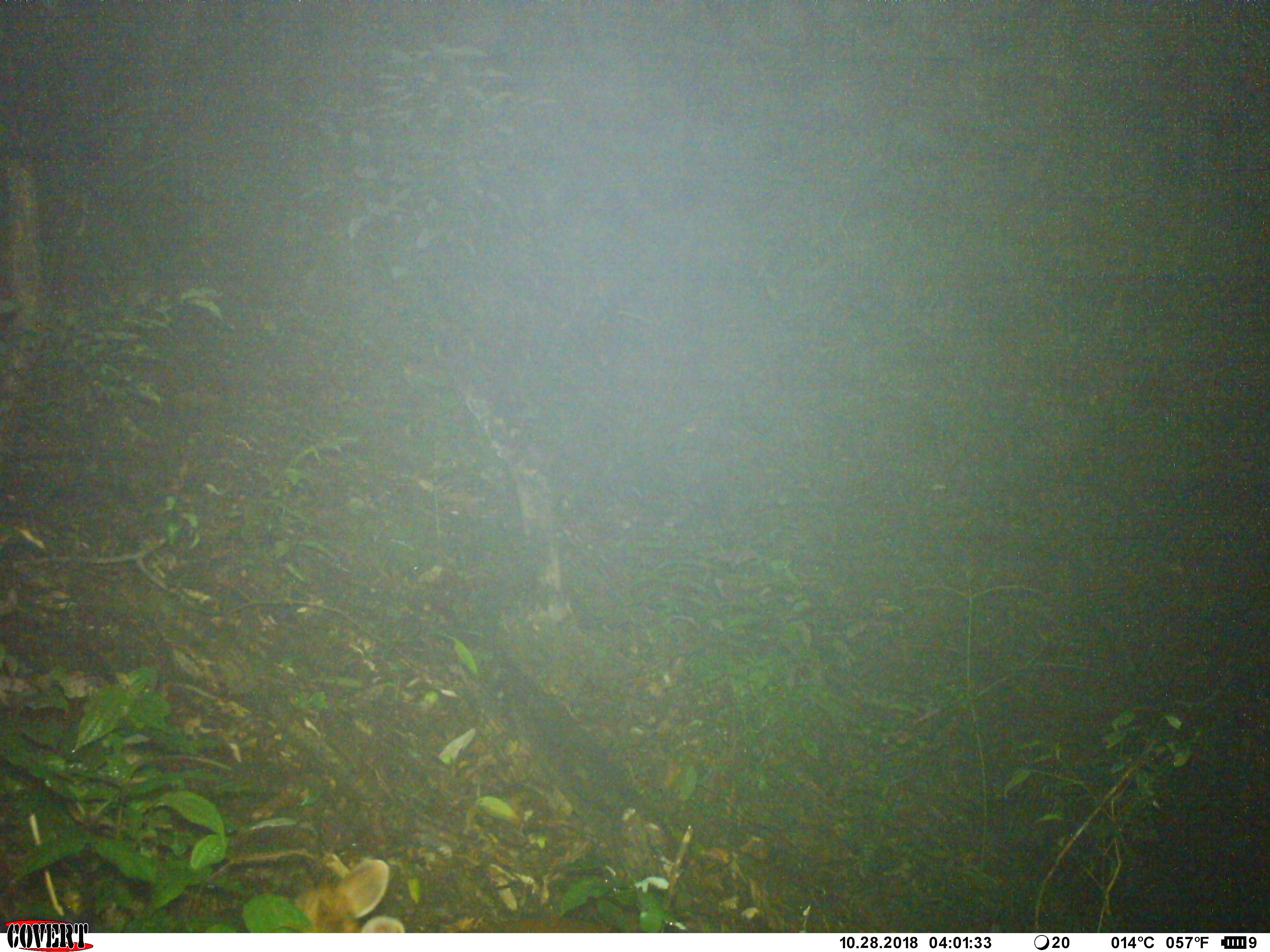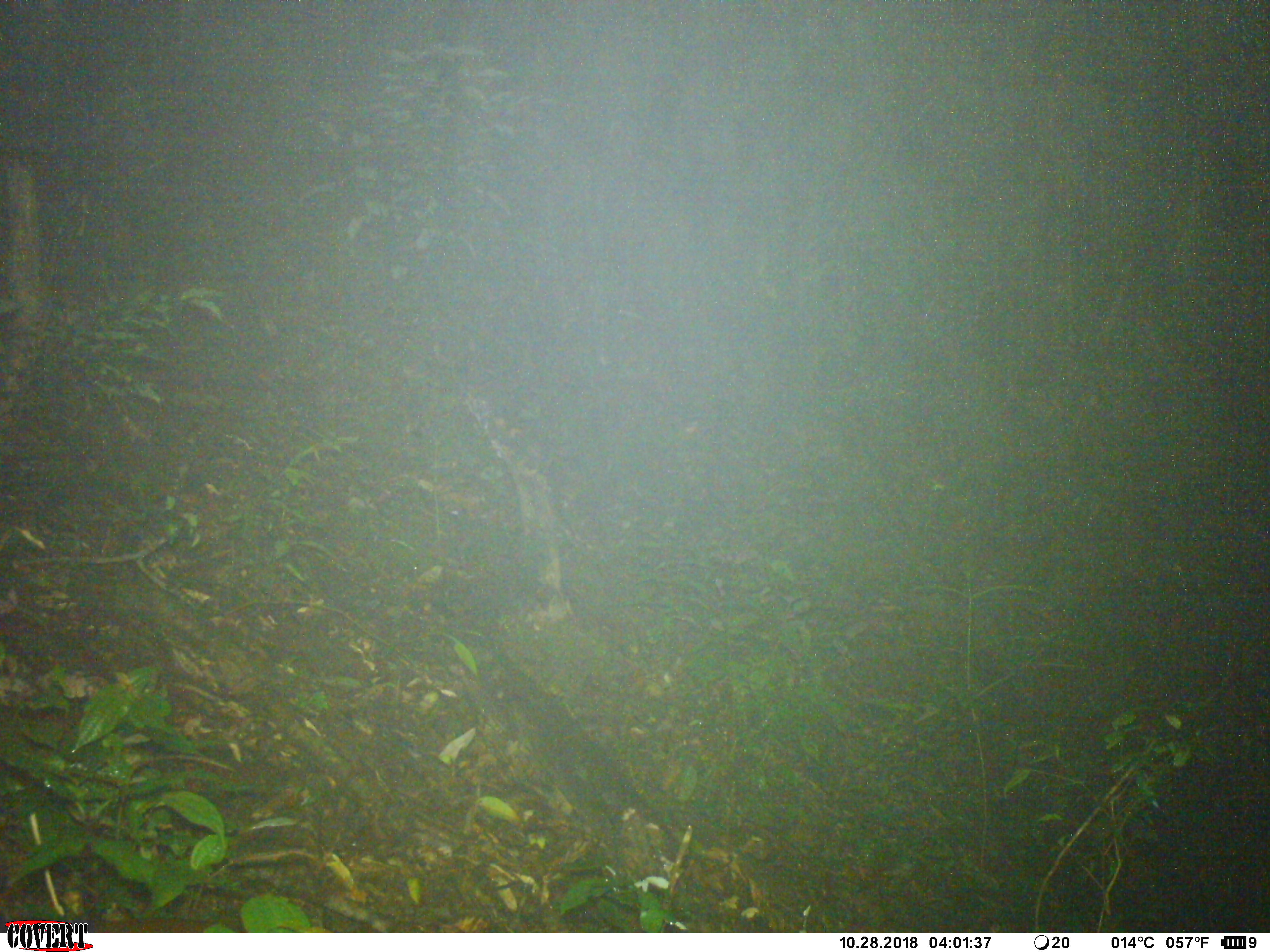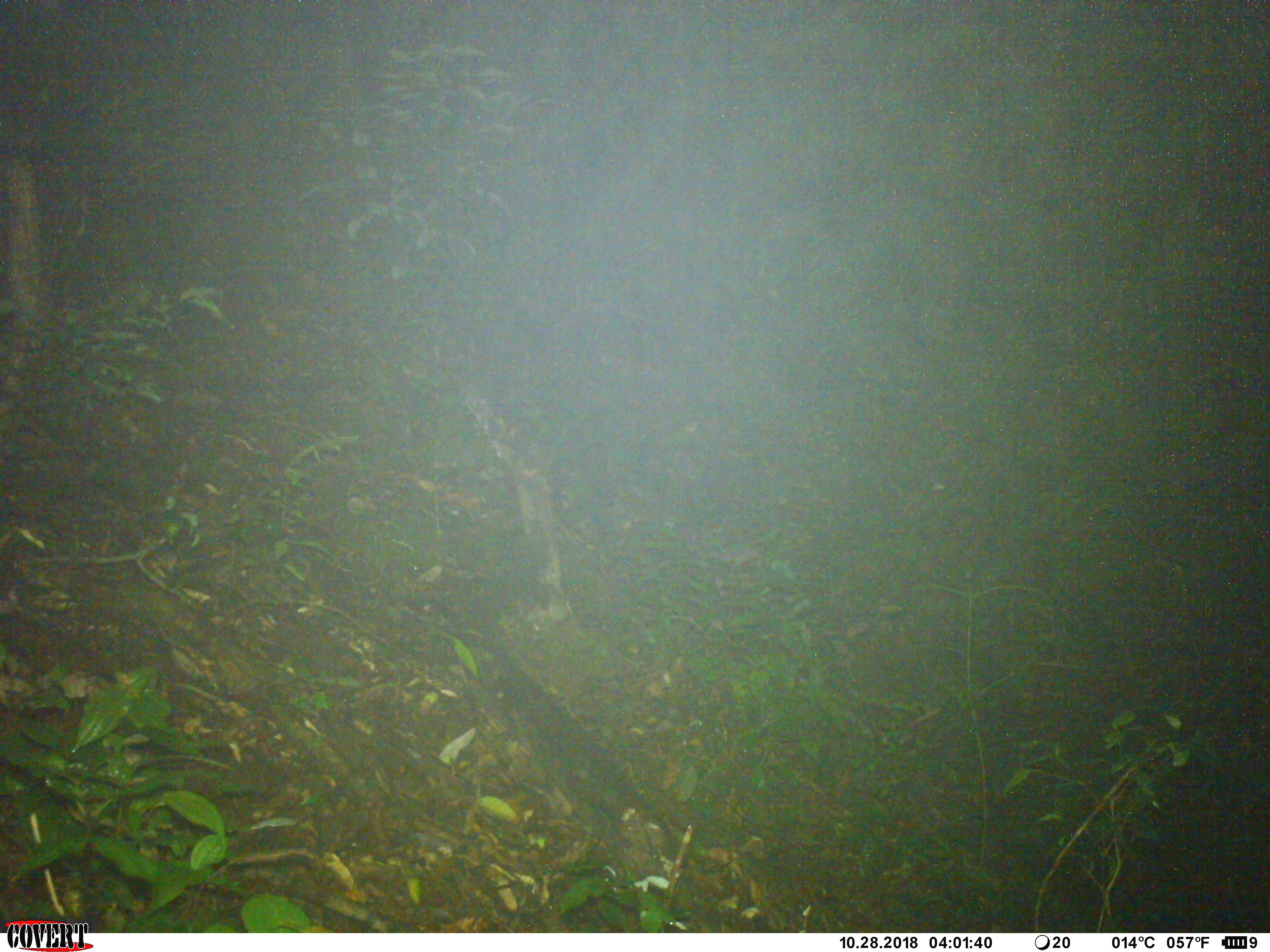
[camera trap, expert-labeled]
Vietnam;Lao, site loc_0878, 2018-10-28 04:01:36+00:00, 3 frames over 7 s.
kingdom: Animalia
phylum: Chordata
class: Mammalia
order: Artiodactyla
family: Cervidae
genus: Muntiacus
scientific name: Muntiacus rooseveltorum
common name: roosevelt's muntjac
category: roosevelts muntjac group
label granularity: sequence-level